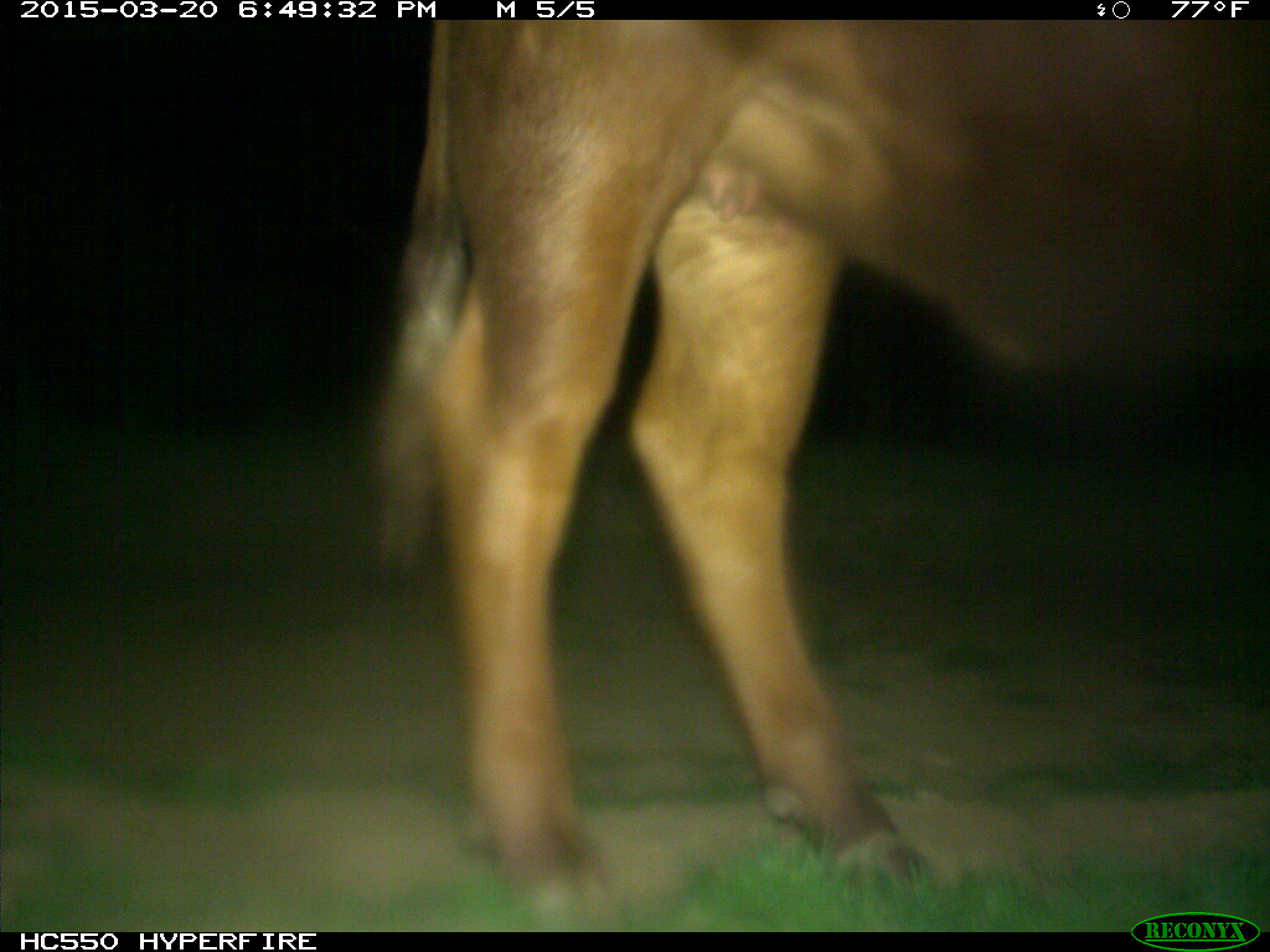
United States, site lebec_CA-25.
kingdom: Animalia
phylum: Chordata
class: Mammalia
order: Artiodactyla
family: Bovidae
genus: Bos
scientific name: Bos taurus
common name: domestic cow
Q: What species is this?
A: Bos taurus (domestic cow).